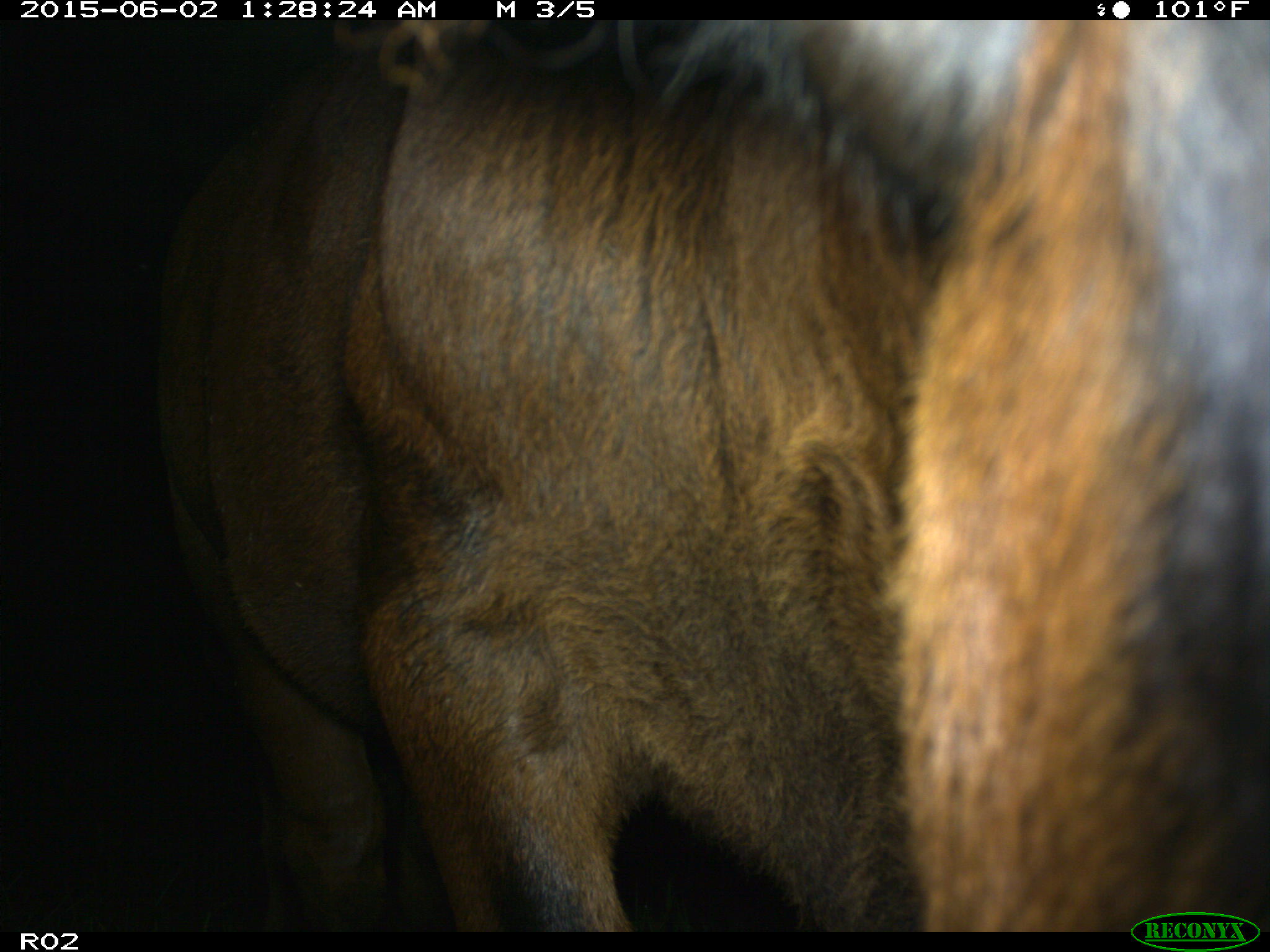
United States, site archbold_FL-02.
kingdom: Animalia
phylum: Chordata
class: Mammalia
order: Artiodactyla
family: Bovidae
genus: Bos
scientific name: Bos taurus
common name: domestic cow